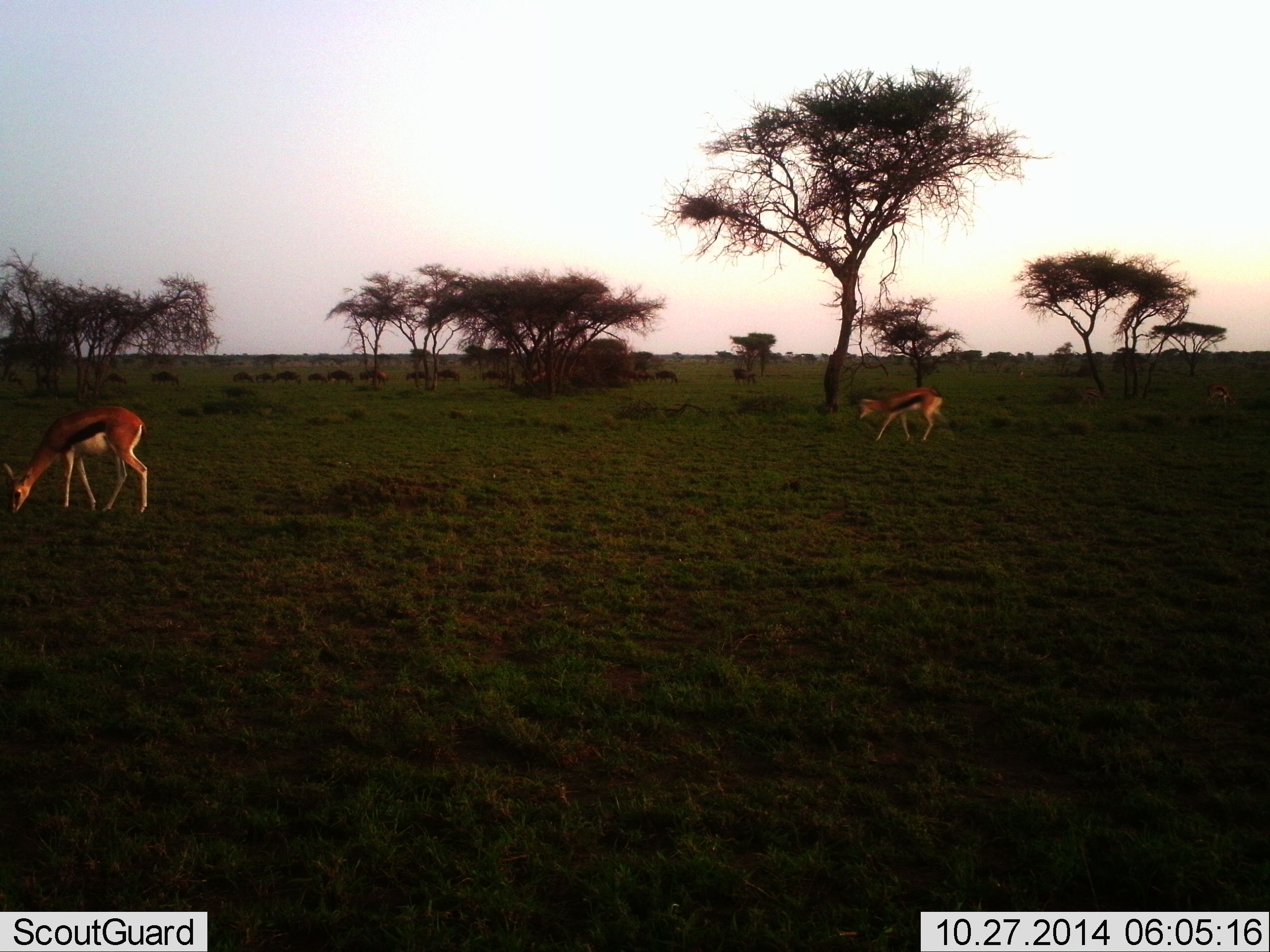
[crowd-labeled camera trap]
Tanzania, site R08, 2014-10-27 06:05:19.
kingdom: Animalia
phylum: Chordata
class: Mammalia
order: Artiodactyla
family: Bovidae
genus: Eudorcas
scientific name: Eudorcas thomsonii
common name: thomson's gazelle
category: gazellethomsons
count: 2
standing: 9%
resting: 0%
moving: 36%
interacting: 0%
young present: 9%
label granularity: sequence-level